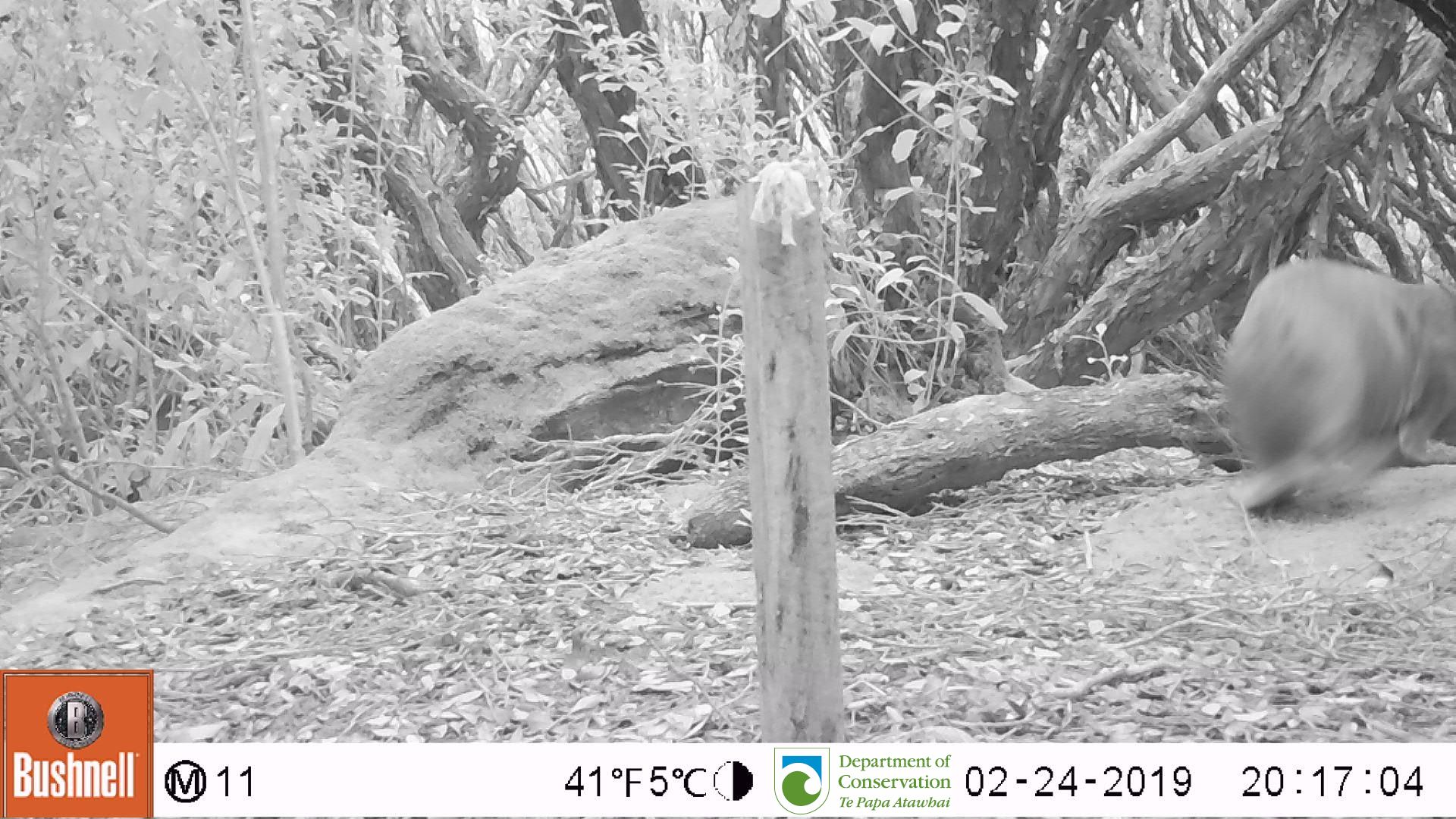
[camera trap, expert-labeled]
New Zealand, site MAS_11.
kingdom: Animalia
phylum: Chordata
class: Mammalia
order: Carnivora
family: Otariidae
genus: Phocarctos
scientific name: Phocarctos hookeri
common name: new zealand sea lion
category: sealion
Sealion (new zealand sea lion) (Phocarctos hookeri).